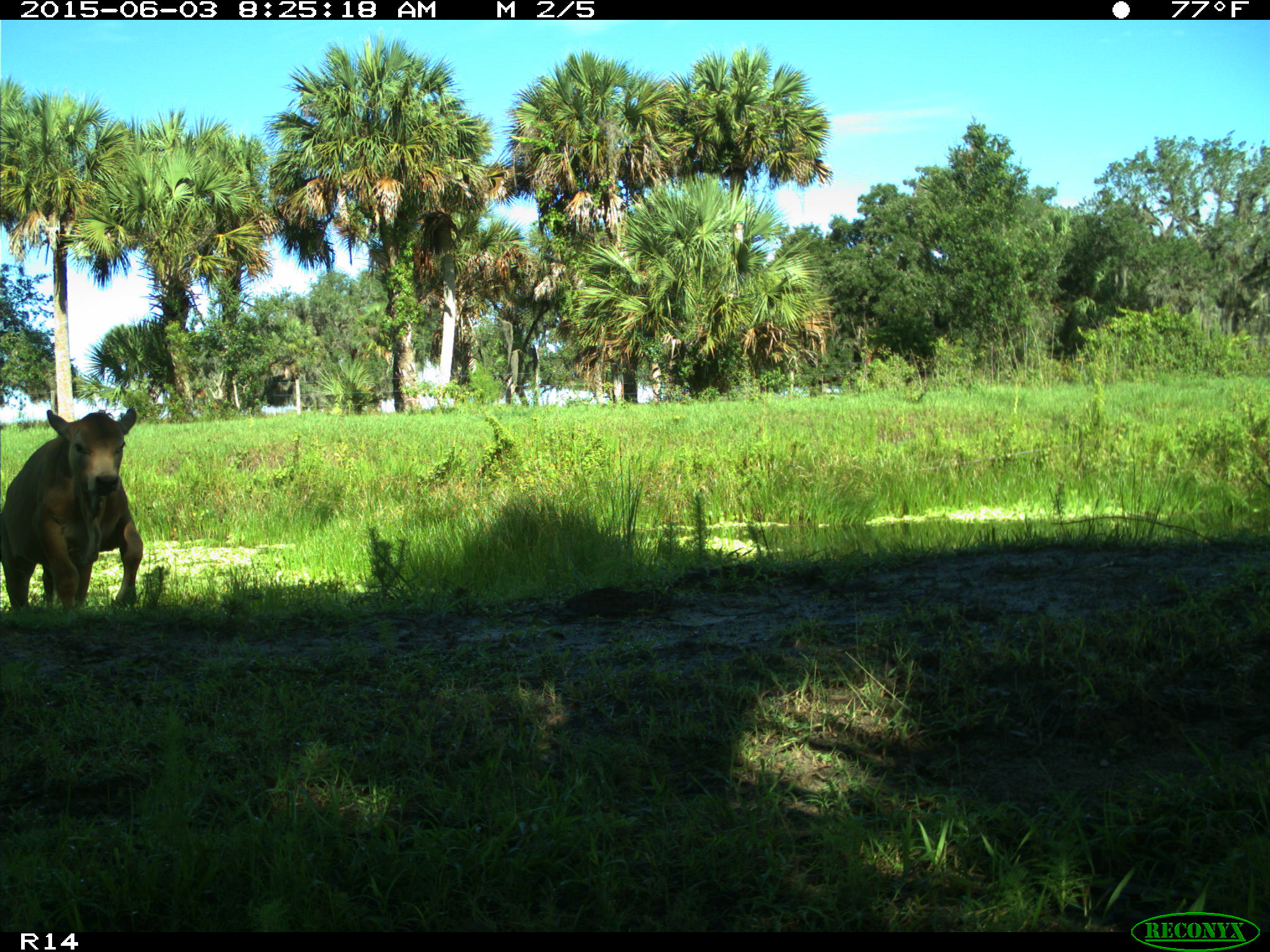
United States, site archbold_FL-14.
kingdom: Animalia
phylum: Chordata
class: Mammalia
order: Artiodactyla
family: Bovidae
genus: Bos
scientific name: Bos taurus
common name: domestic cow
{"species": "Bos taurus (domestic cow)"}